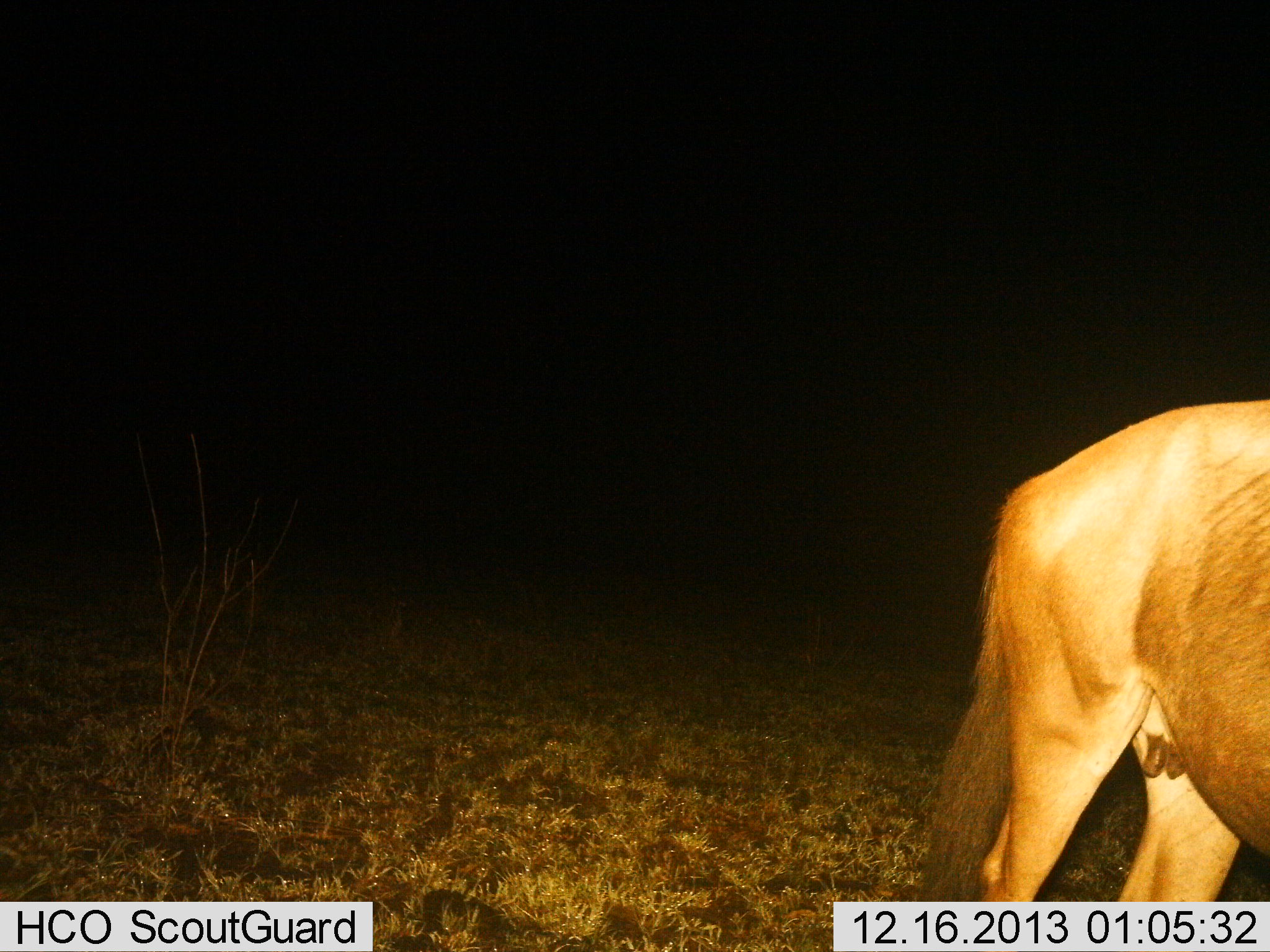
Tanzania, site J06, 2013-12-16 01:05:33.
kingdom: Animalia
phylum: Chordata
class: Mammalia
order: Artiodactyla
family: Bovidae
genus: Connochaetes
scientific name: Connochaetes taurinus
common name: blue wildebeest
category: wildebeest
Wildebeest (blue wildebeest) (Connochaetes taurinus), count 1. Behavior (volunteer vote fractions): standing 70%, resting 0%, moving 30%, interacting 0%. Young present (vote fraction): 0%. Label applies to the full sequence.